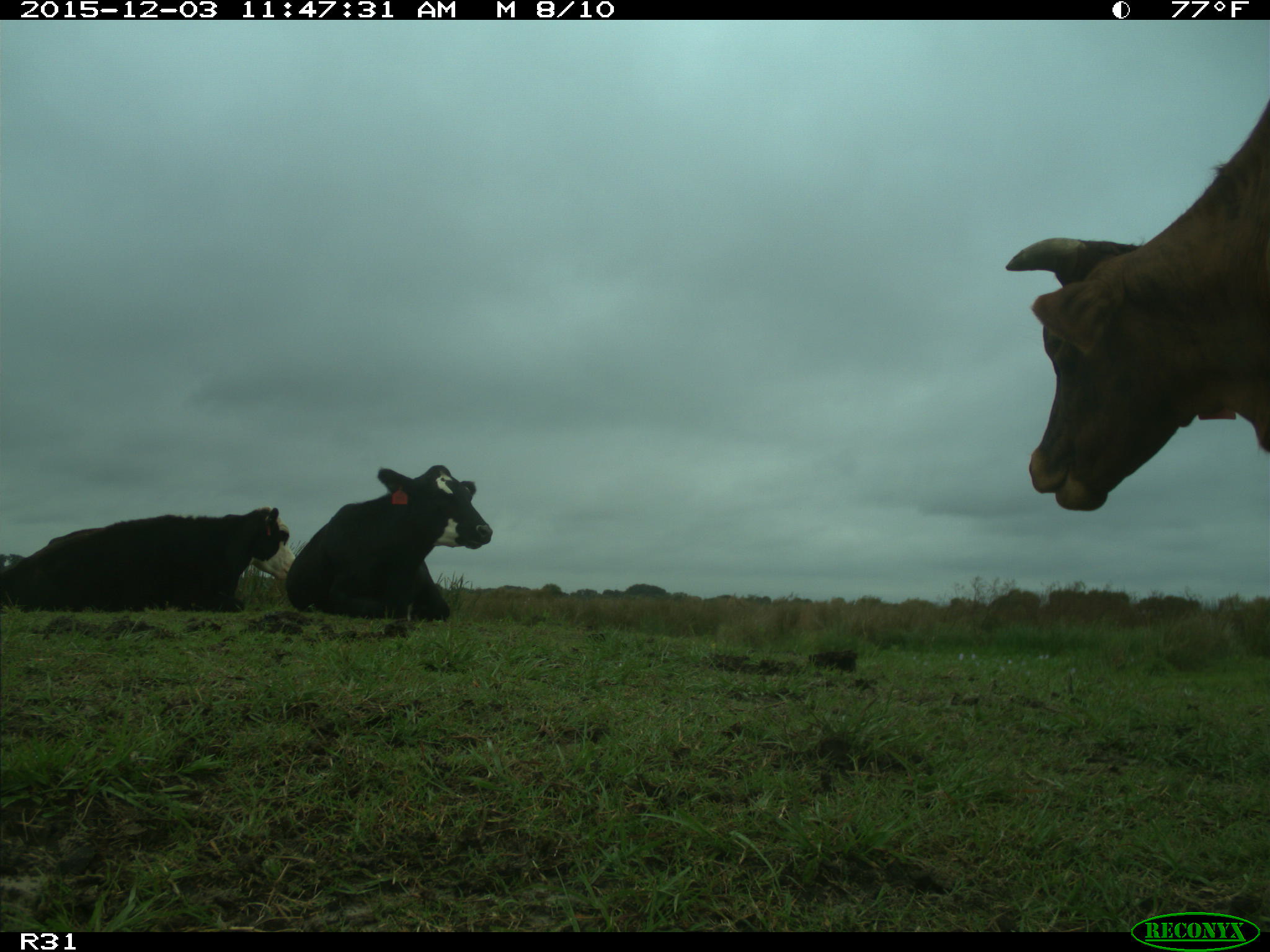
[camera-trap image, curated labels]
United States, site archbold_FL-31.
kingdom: Animalia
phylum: Chordata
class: Mammalia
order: Artiodactyla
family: Bovidae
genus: Bos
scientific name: Bos taurus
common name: domestic cow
Bos taurus (domestic cow).